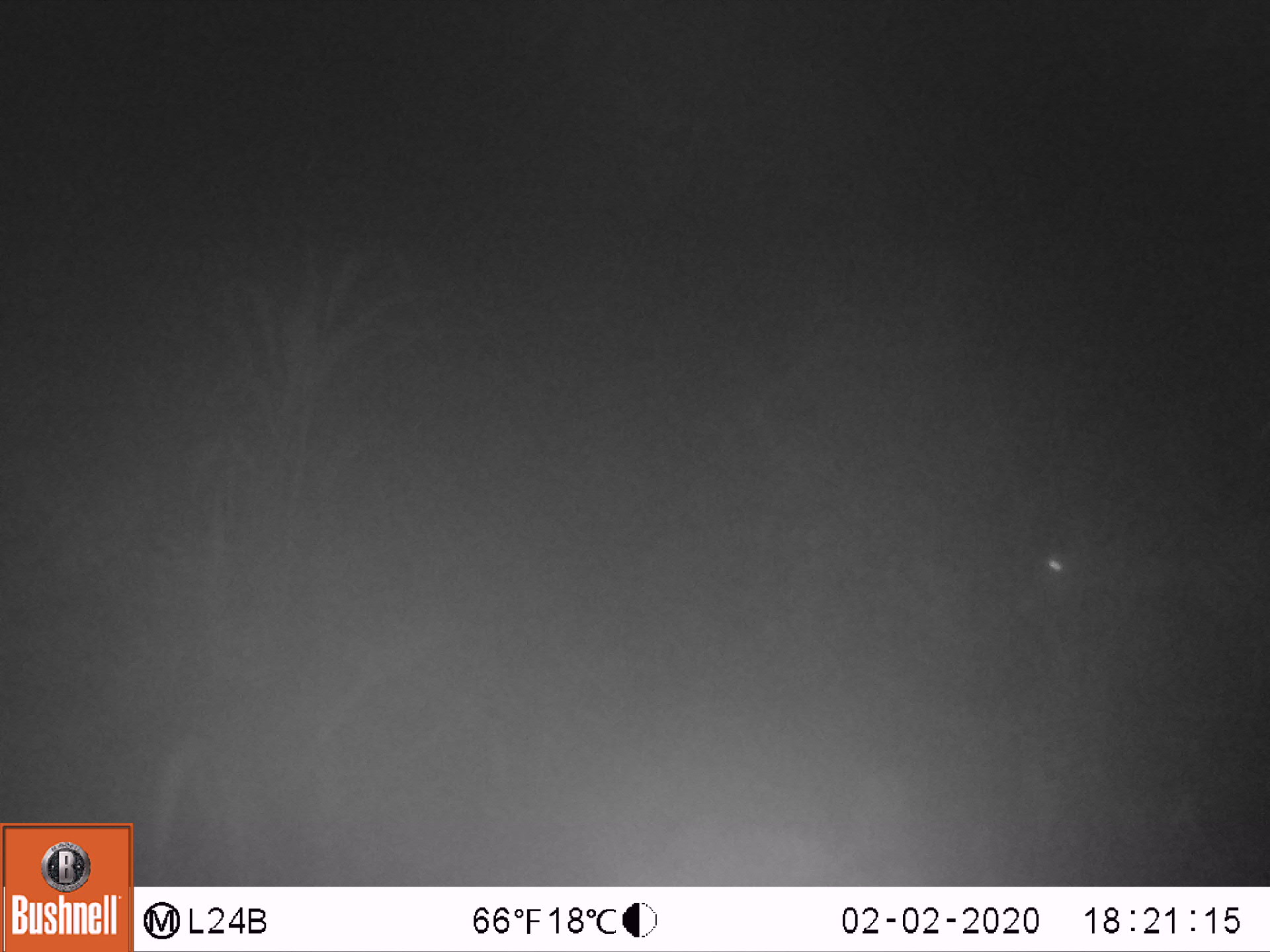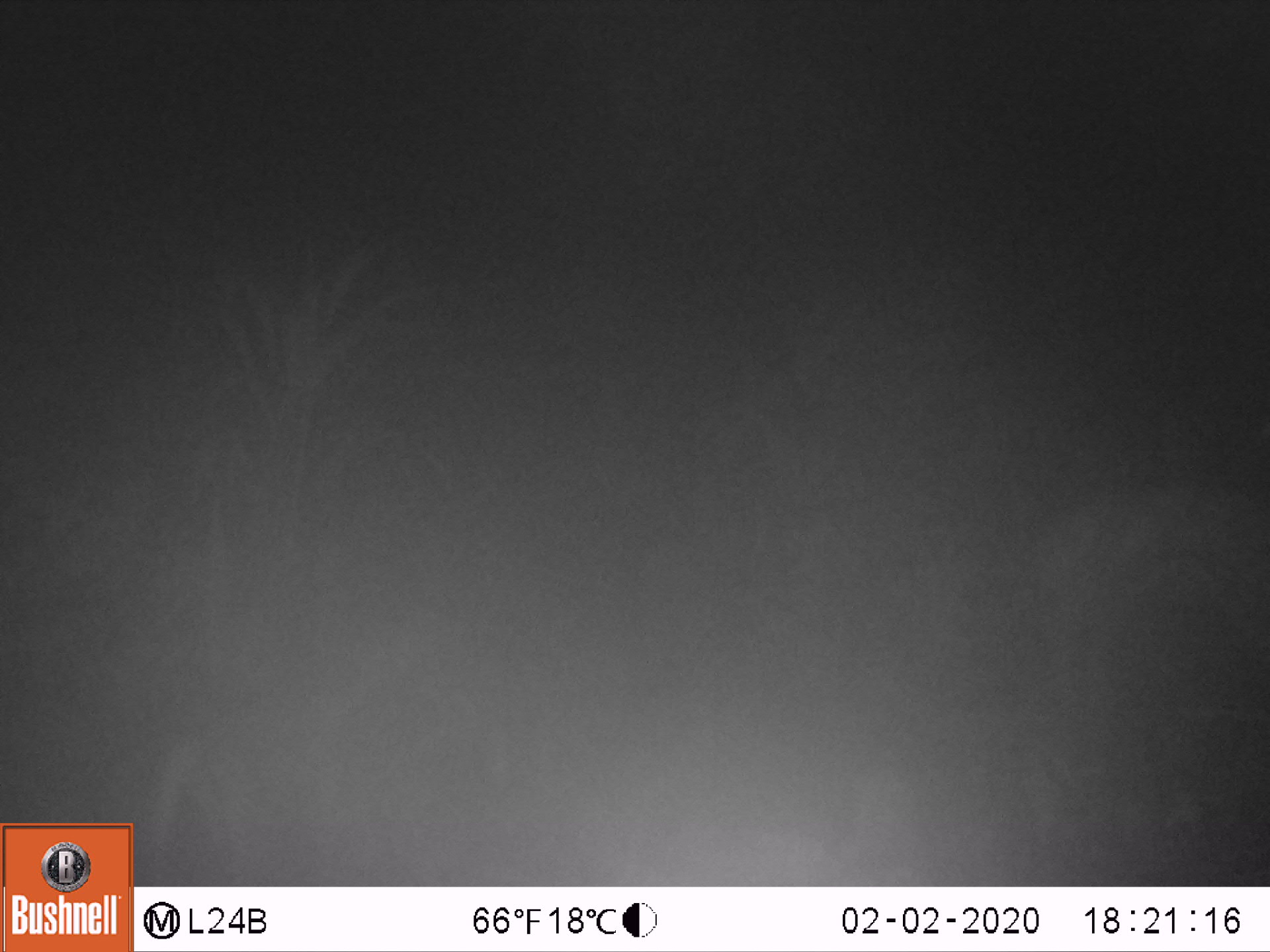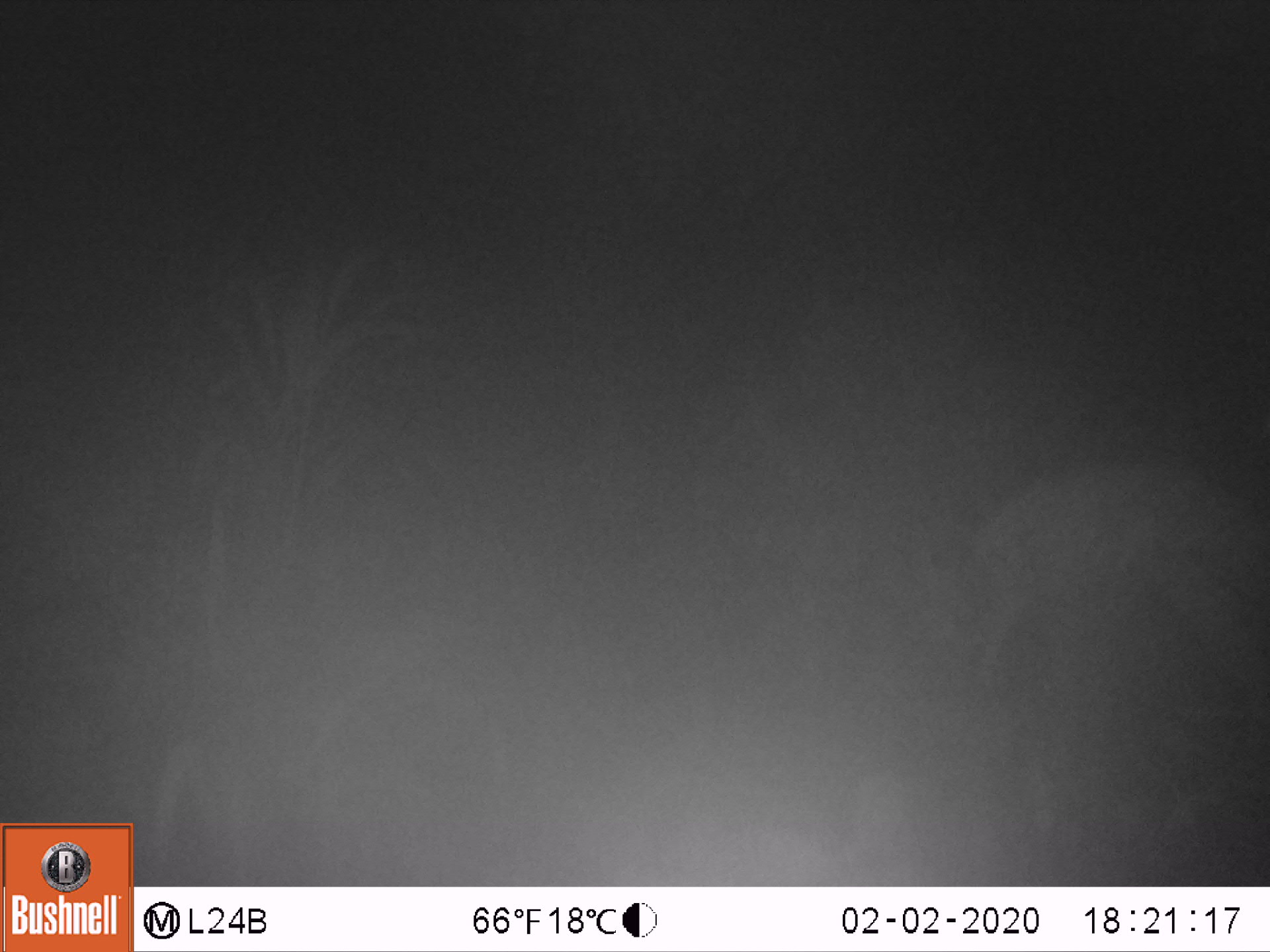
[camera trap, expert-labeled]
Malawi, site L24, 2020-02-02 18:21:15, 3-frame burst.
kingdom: Animalia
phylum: Chordata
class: Mammalia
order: Artiodactyla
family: Bovidae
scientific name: Antilopinae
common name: small antelope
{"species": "small antelope (Antilopinae)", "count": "1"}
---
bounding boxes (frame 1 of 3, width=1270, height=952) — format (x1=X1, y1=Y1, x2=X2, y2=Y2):
small antelope: (x1=1022, y1=510, x2=1260, y2=651)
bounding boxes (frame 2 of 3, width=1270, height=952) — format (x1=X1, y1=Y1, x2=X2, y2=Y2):
small antelope: (x1=1020, y1=476, x2=1266, y2=712)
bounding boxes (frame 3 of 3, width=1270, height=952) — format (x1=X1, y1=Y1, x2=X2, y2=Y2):
small antelope: (x1=912, y1=461, x2=1263, y2=700)